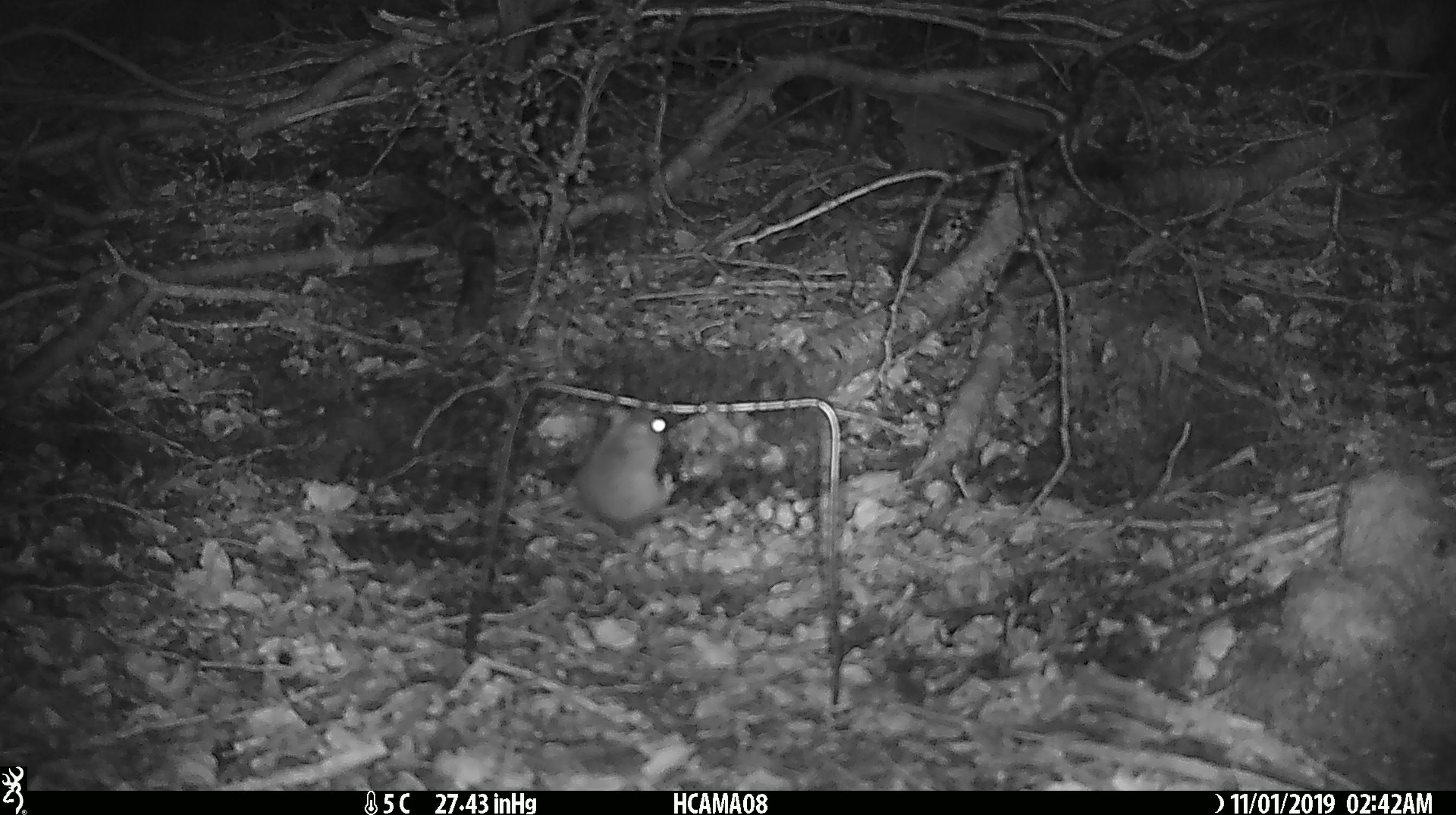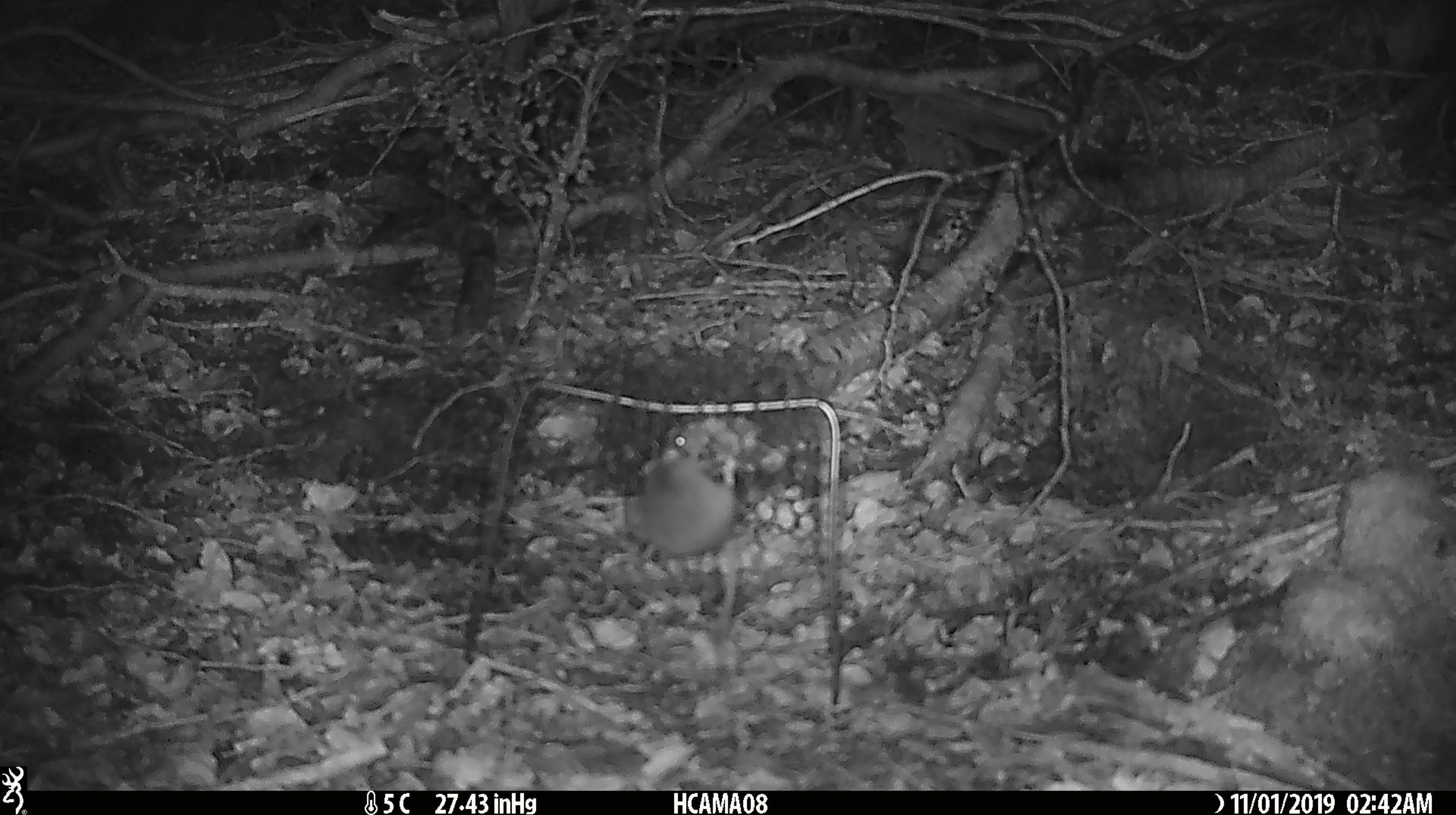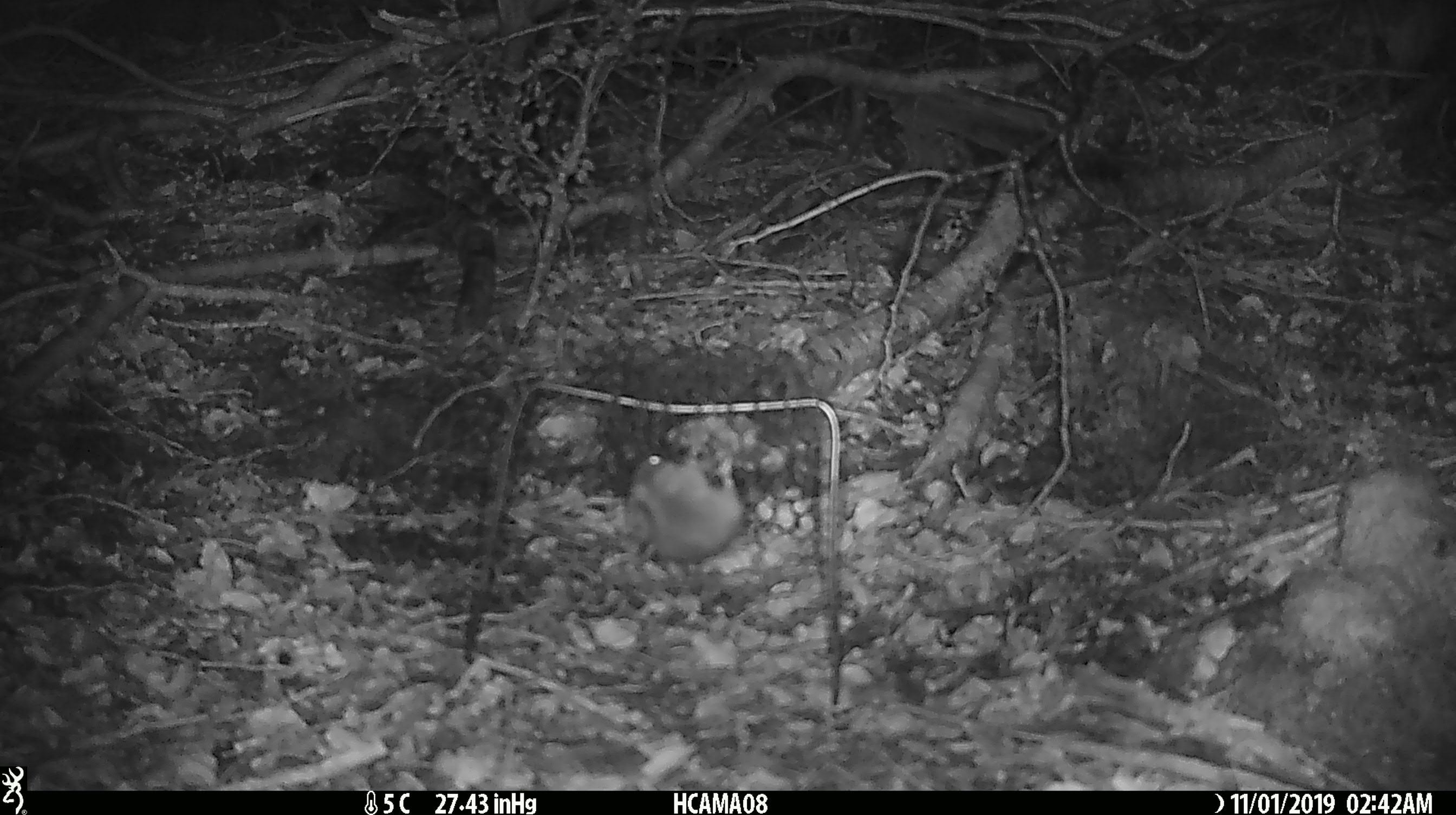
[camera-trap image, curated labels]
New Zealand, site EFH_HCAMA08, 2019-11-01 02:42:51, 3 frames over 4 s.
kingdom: Animalia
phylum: Chordata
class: Mammalia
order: Rodentia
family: Muridae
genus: Mus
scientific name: Mus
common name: mouse